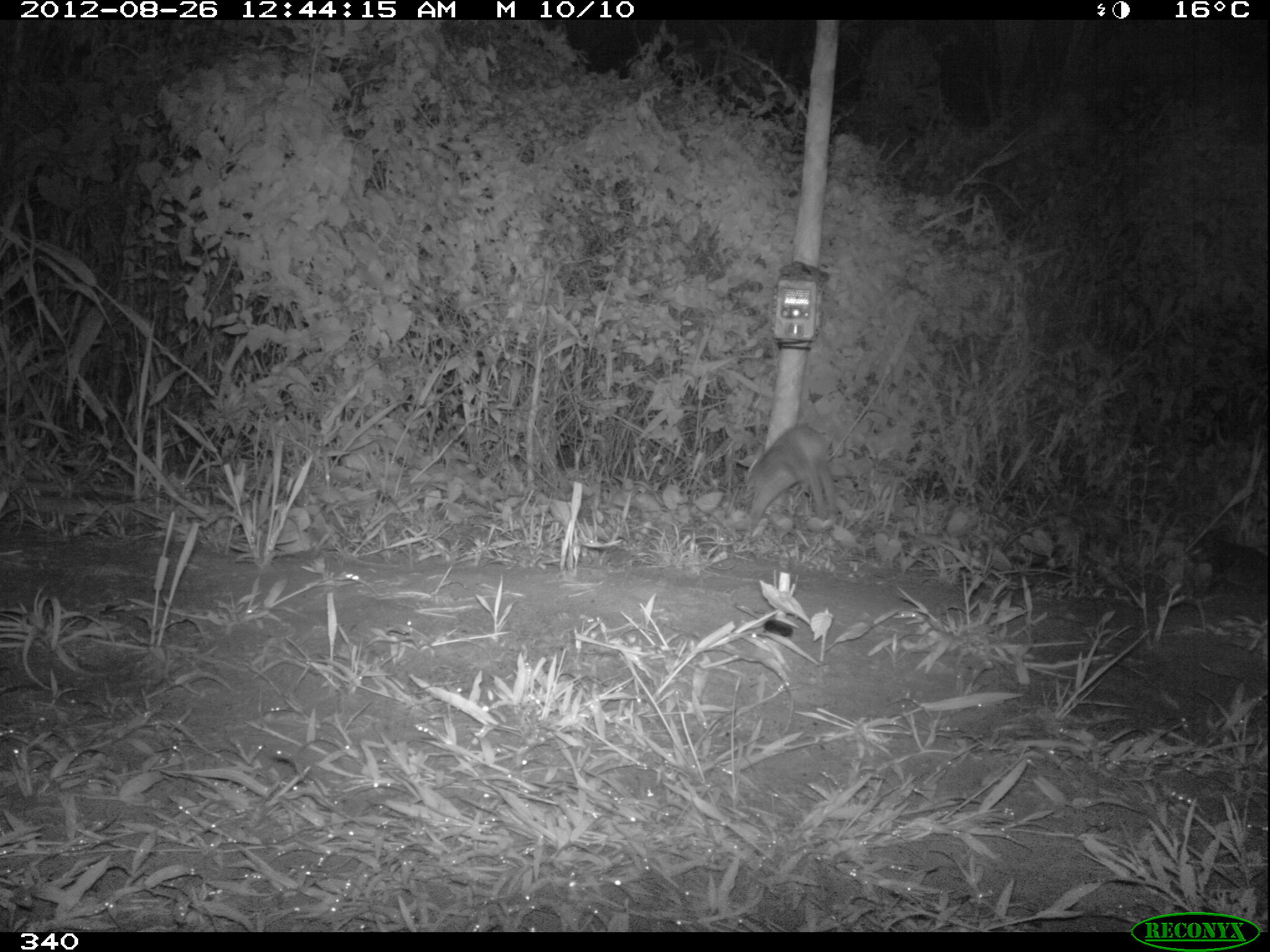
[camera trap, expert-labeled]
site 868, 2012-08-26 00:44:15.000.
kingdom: Animalia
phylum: Chordata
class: Mammalia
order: Lagomorpha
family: Leporidae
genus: Sylvilagus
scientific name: Sylvilagus brasiliensis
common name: tapeti